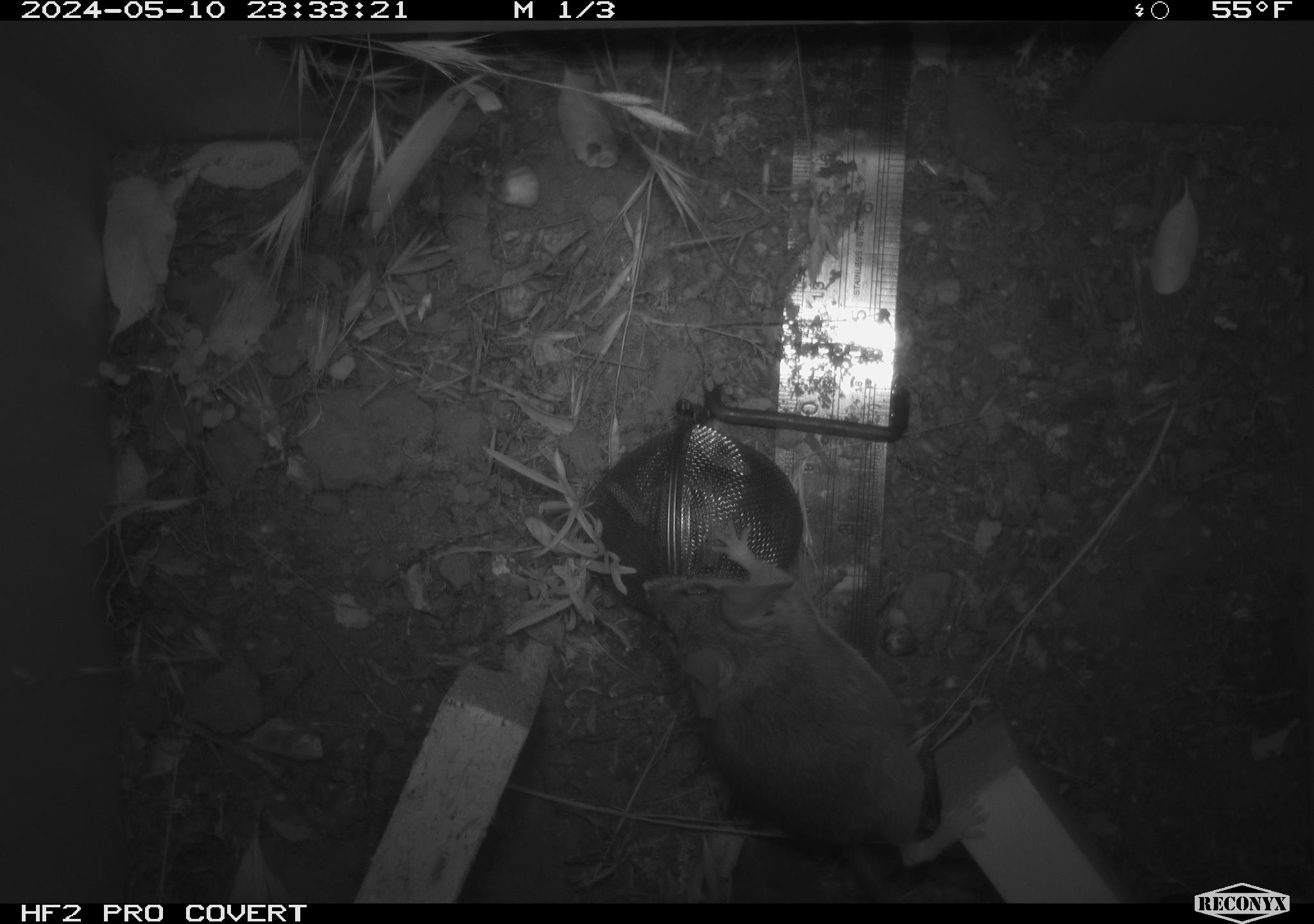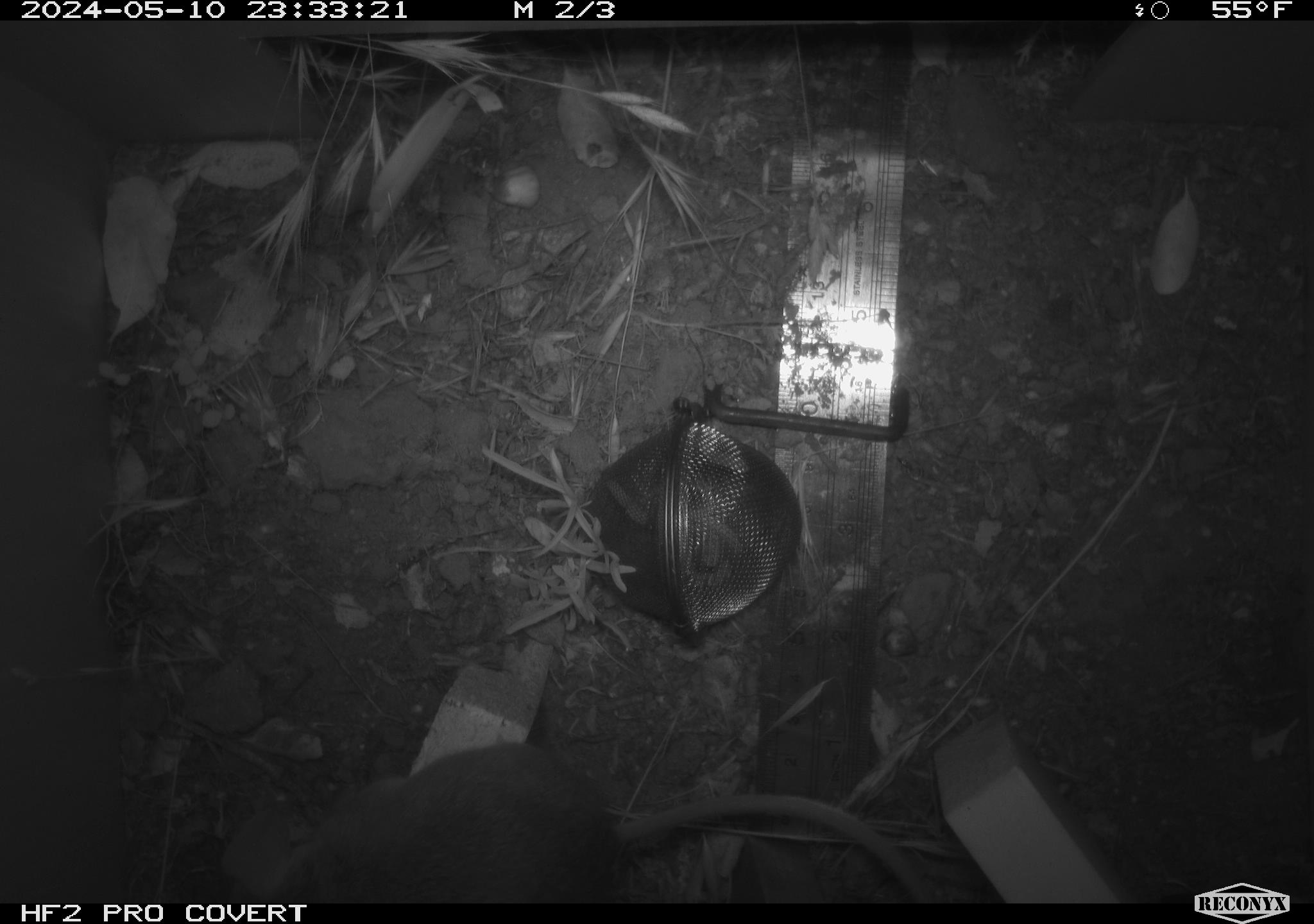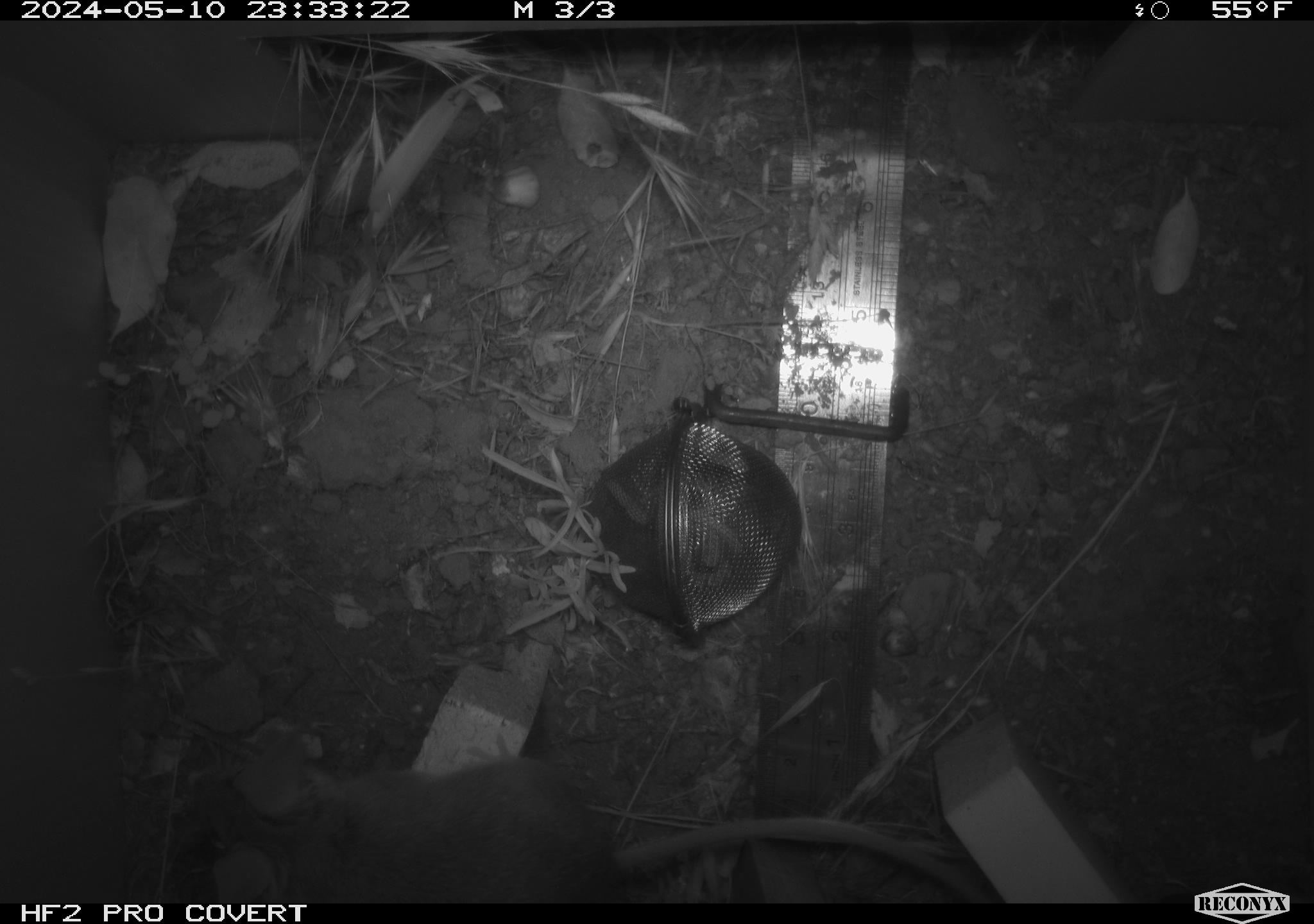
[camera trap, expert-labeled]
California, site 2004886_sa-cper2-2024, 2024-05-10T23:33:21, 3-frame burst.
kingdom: Animalia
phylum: Chordata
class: Mammalia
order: Rodentia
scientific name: Rodentia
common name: rodent